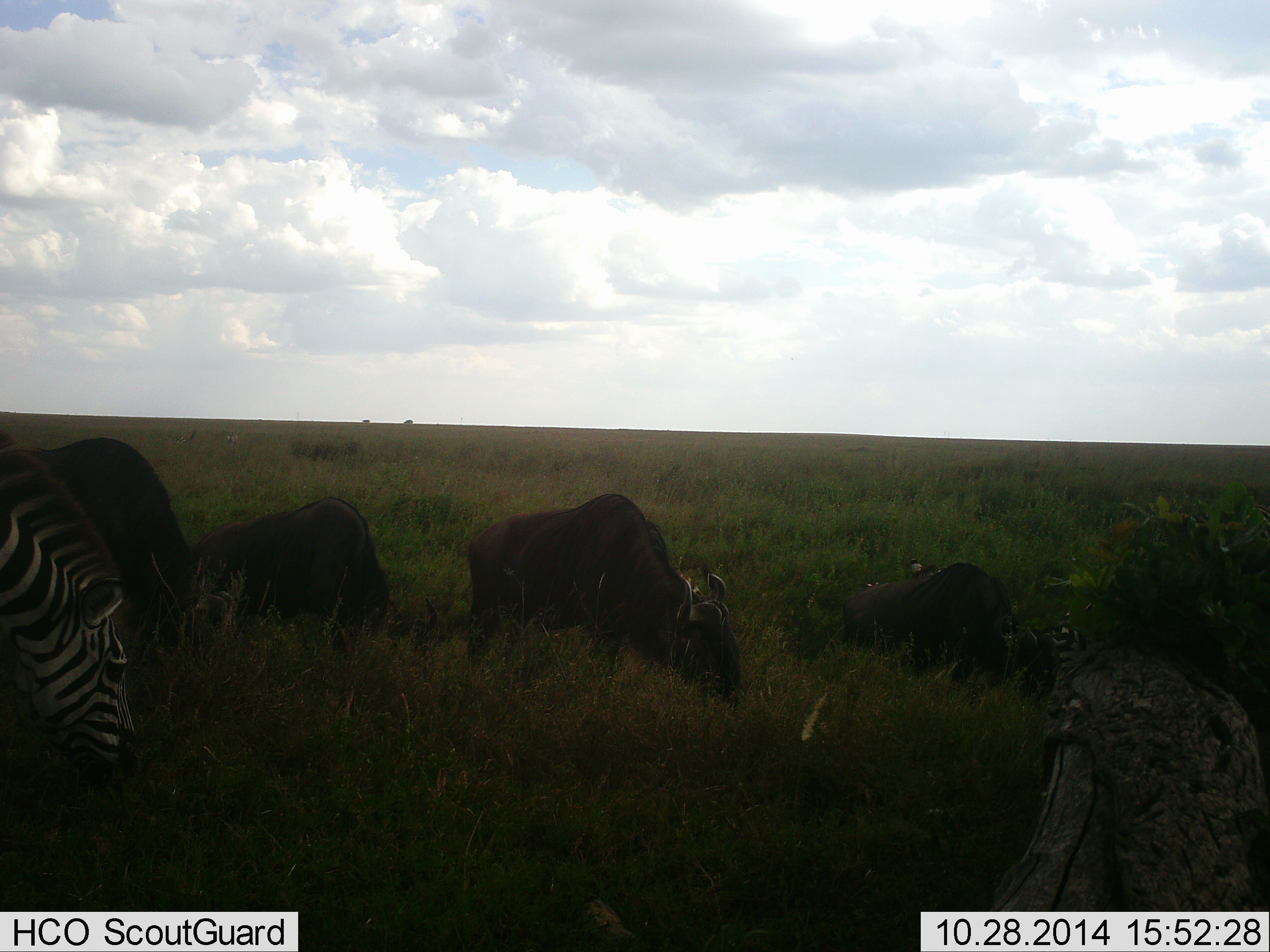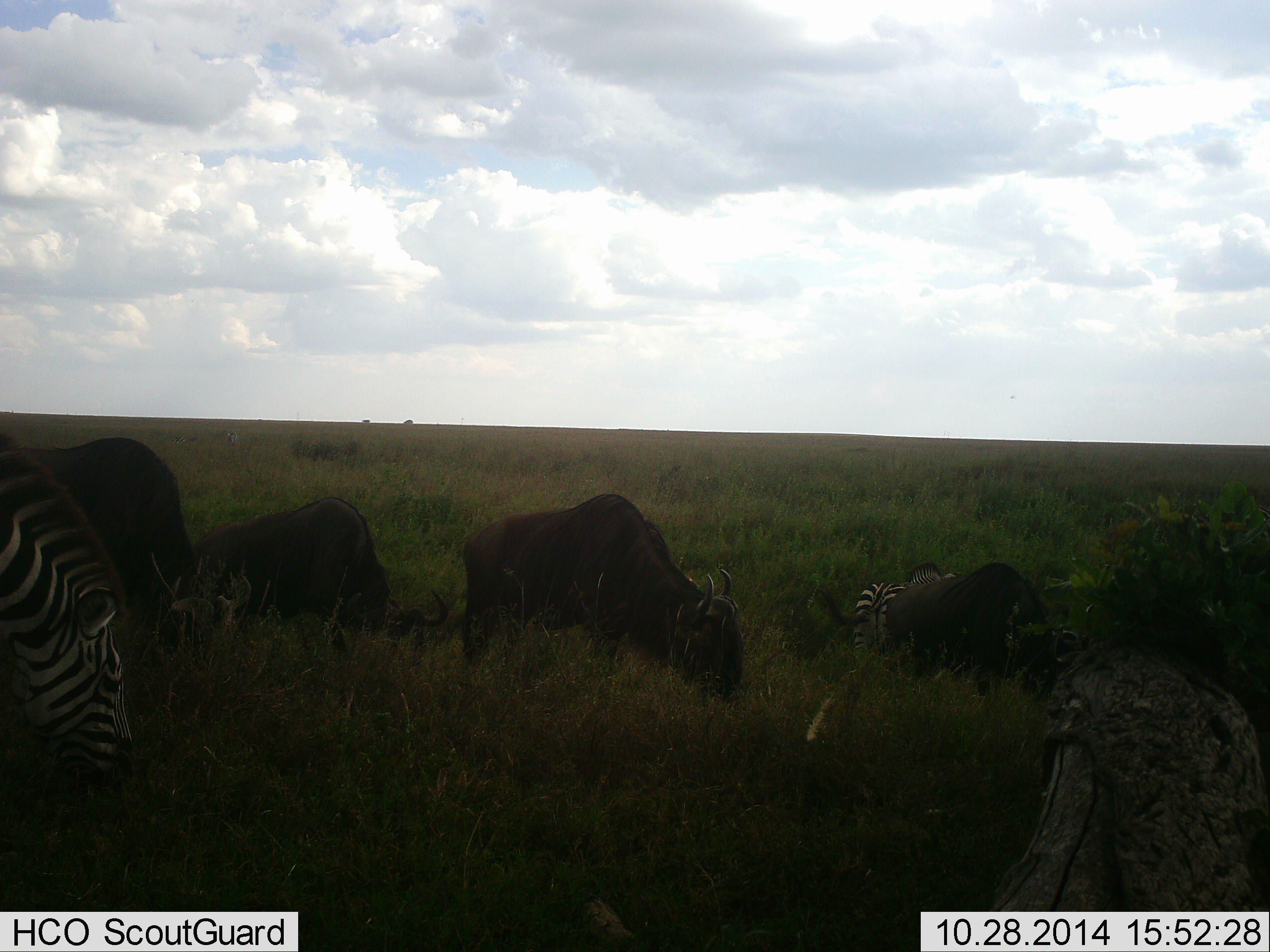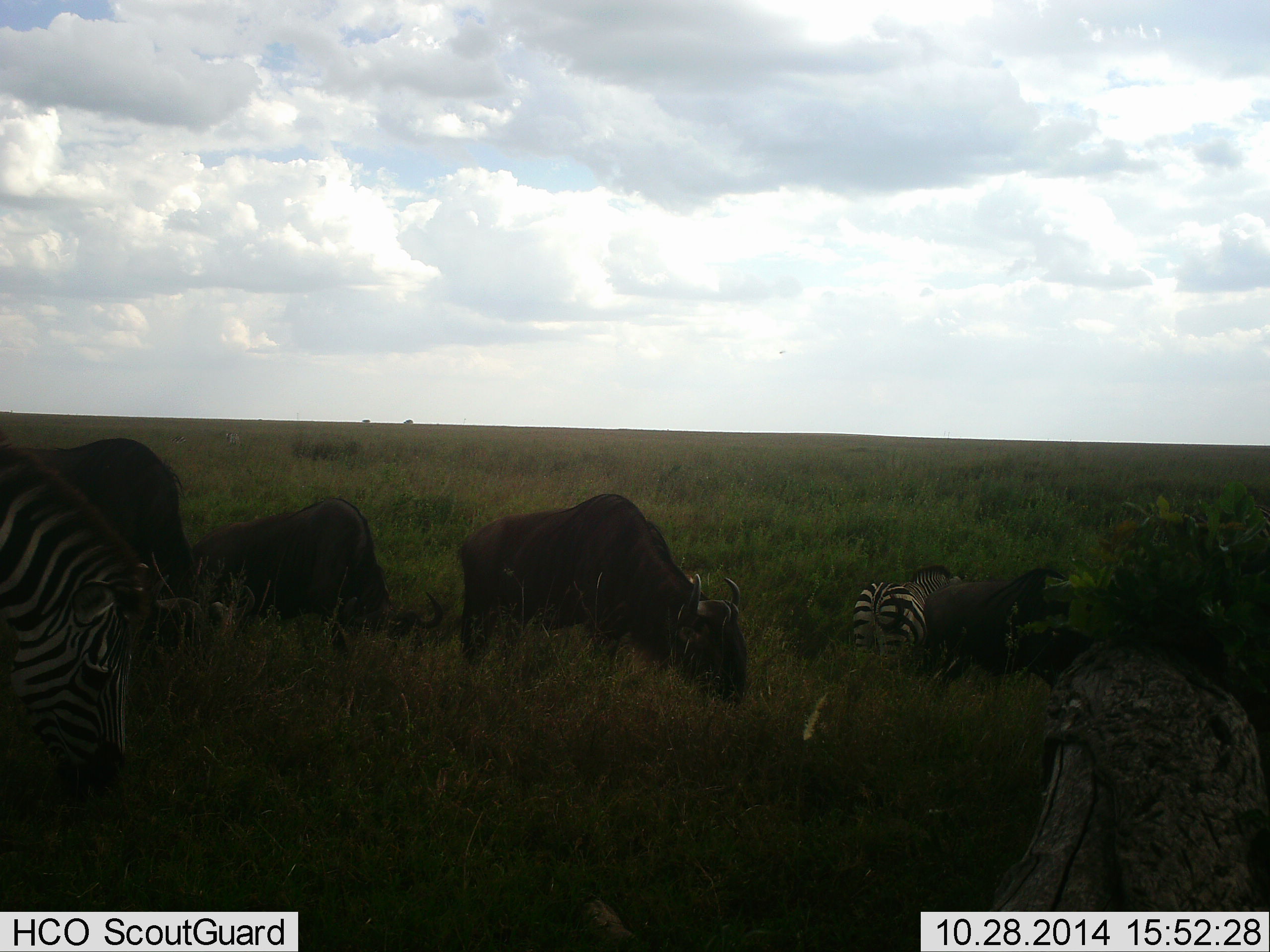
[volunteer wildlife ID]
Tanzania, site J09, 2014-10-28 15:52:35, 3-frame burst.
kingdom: Animalia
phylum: Chordata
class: Mammalia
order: Artiodactyla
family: Bovidae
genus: Connochaetes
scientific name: Connochaetes taurinus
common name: blue wildebeest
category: wildebeest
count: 4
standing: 30%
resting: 0%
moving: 0%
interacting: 0%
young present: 0%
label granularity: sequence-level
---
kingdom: Animalia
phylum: Chordata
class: Mammalia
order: Perissodactyla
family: Equidae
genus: Equus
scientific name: Equus quagga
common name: plains zebra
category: zebra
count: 2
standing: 20%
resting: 0%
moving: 0%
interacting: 0%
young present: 0%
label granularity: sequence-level